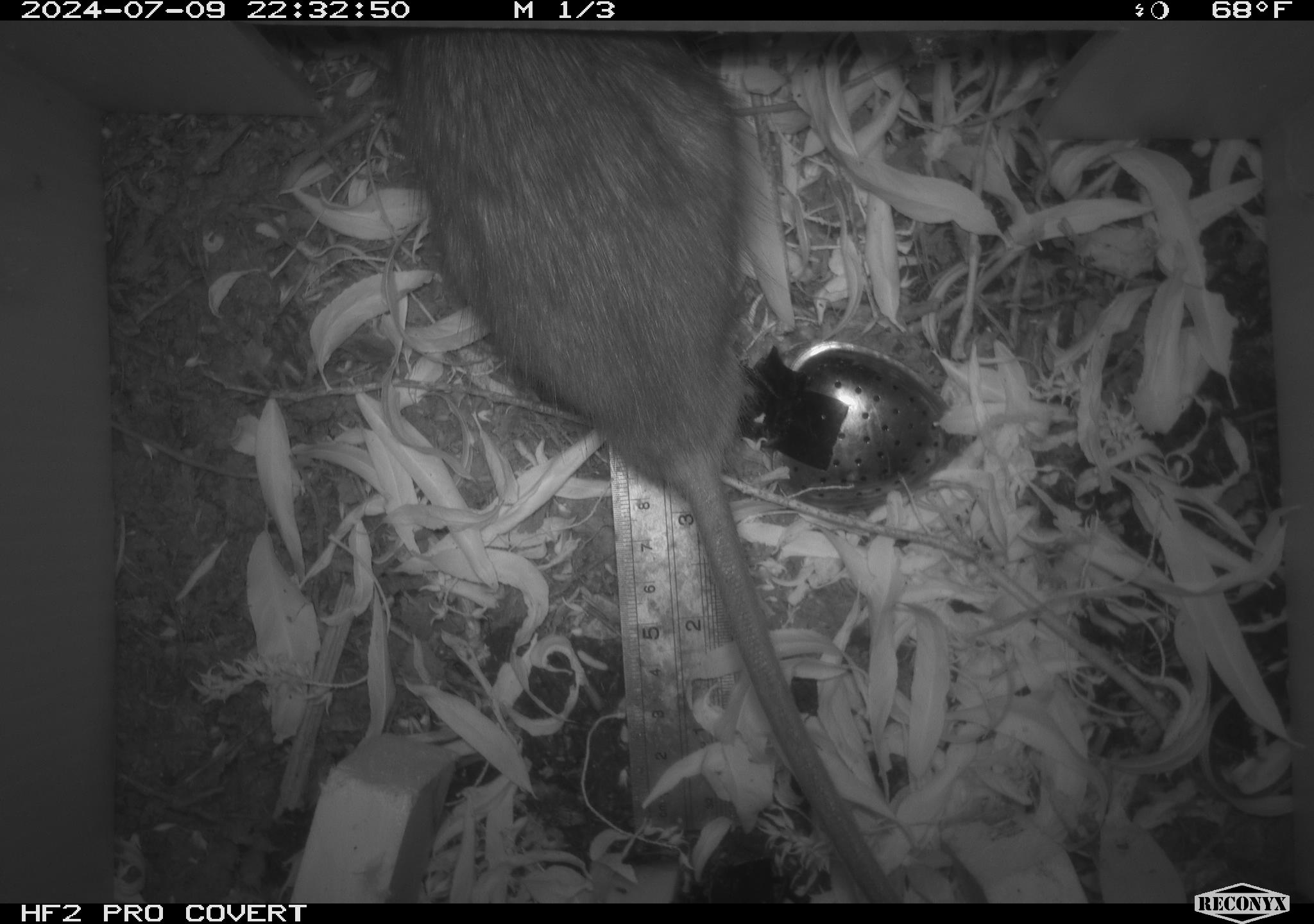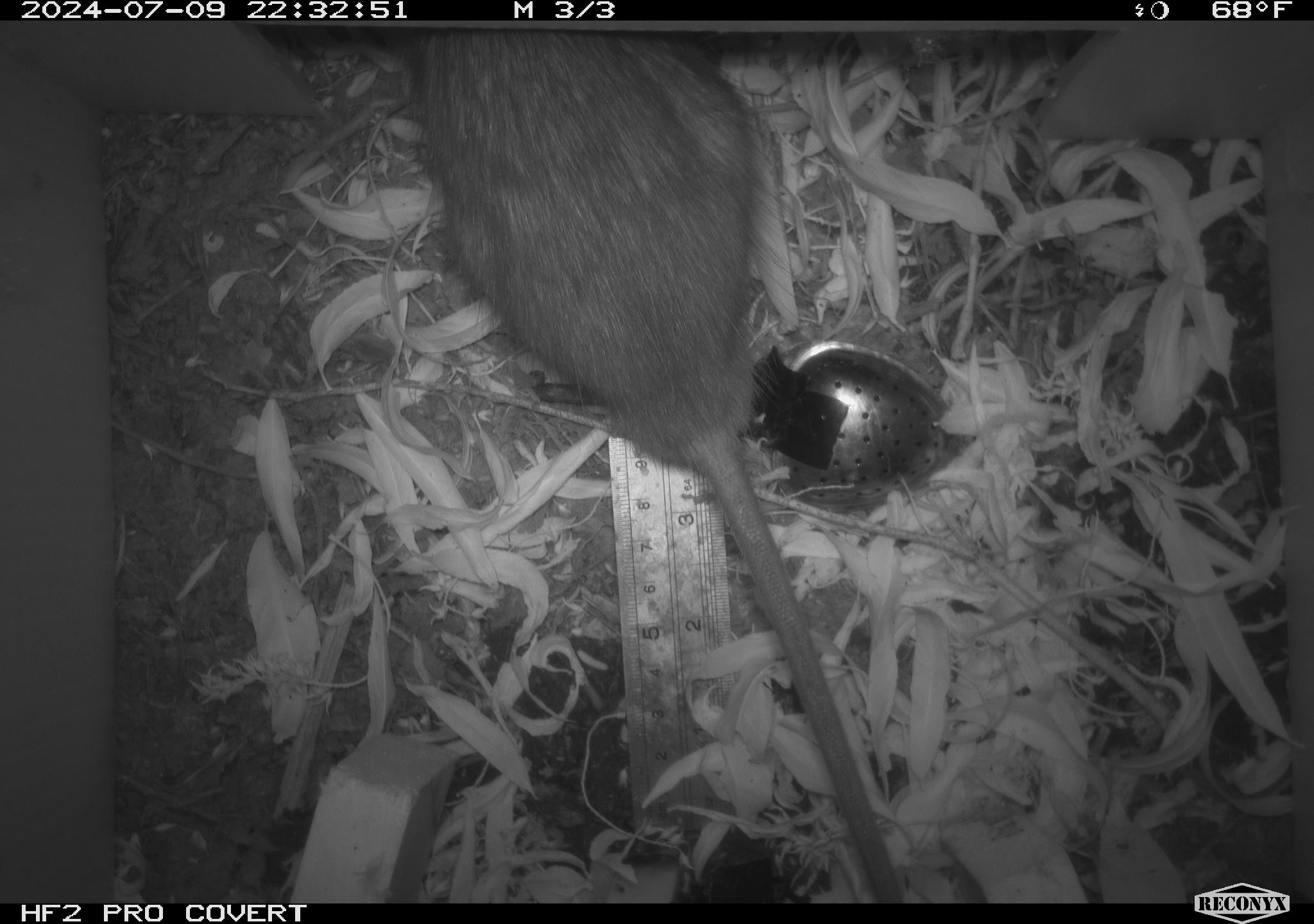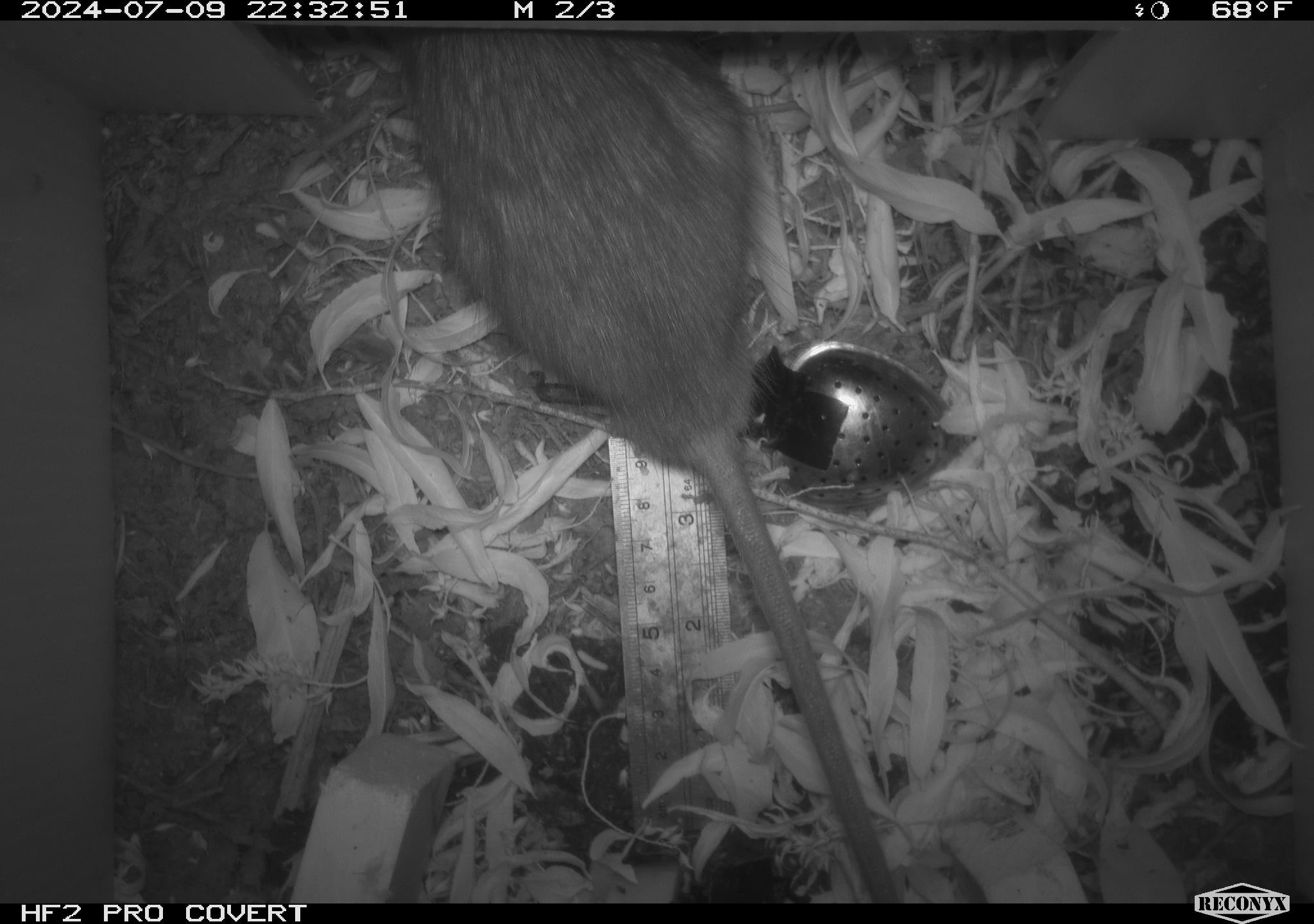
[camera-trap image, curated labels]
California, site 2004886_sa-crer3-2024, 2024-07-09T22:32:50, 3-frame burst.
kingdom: Animalia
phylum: Chordata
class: Mammalia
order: Rodentia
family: Muridae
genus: Rattus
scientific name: Rattus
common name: rat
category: rattus species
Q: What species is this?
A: Rattus species (rat) (Rattus).